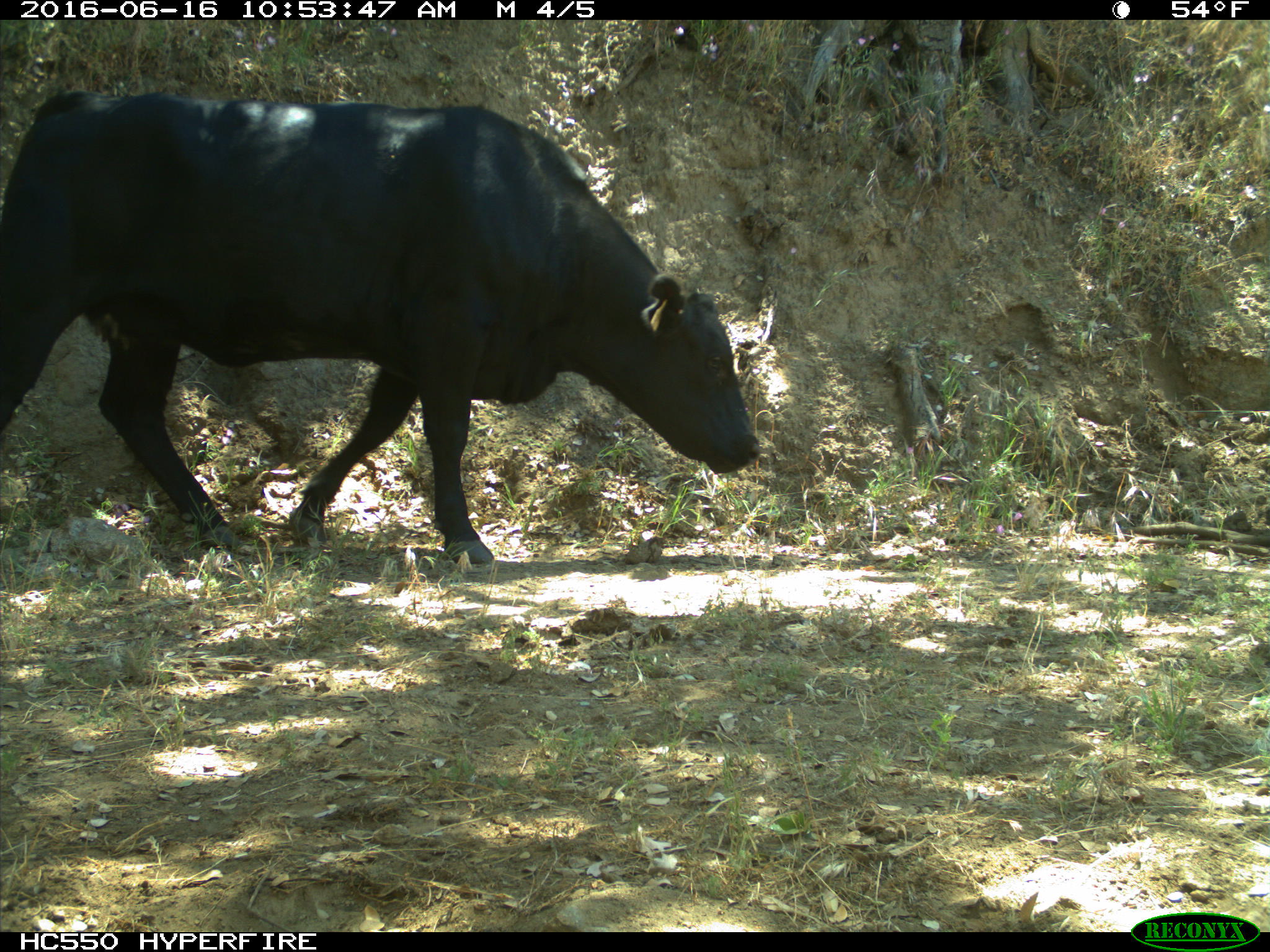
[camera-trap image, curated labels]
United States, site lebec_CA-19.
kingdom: Animalia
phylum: Chordata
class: Mammalia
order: Artiodactyla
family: Bovidae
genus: Bos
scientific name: Bos taurus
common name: domestic cow